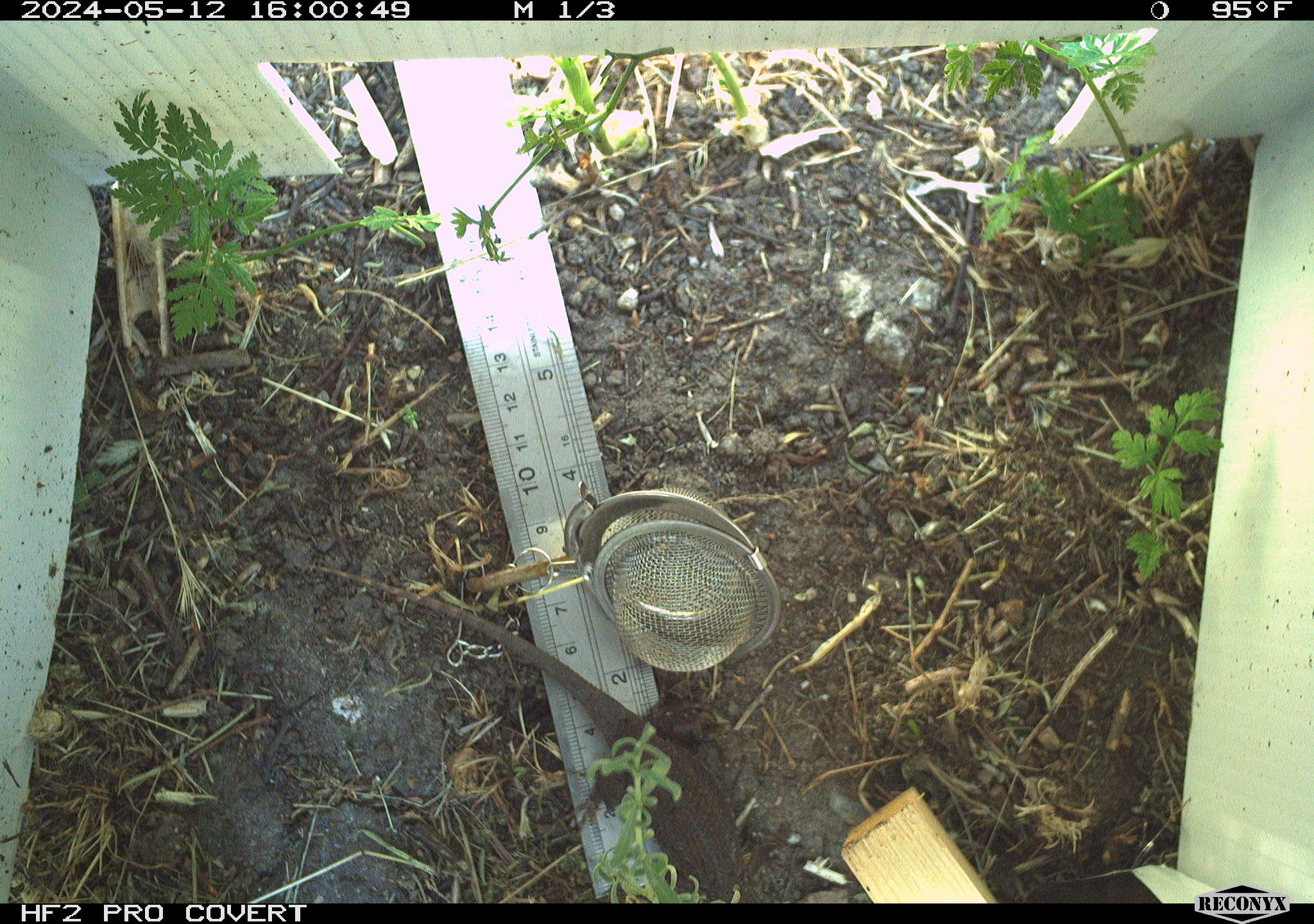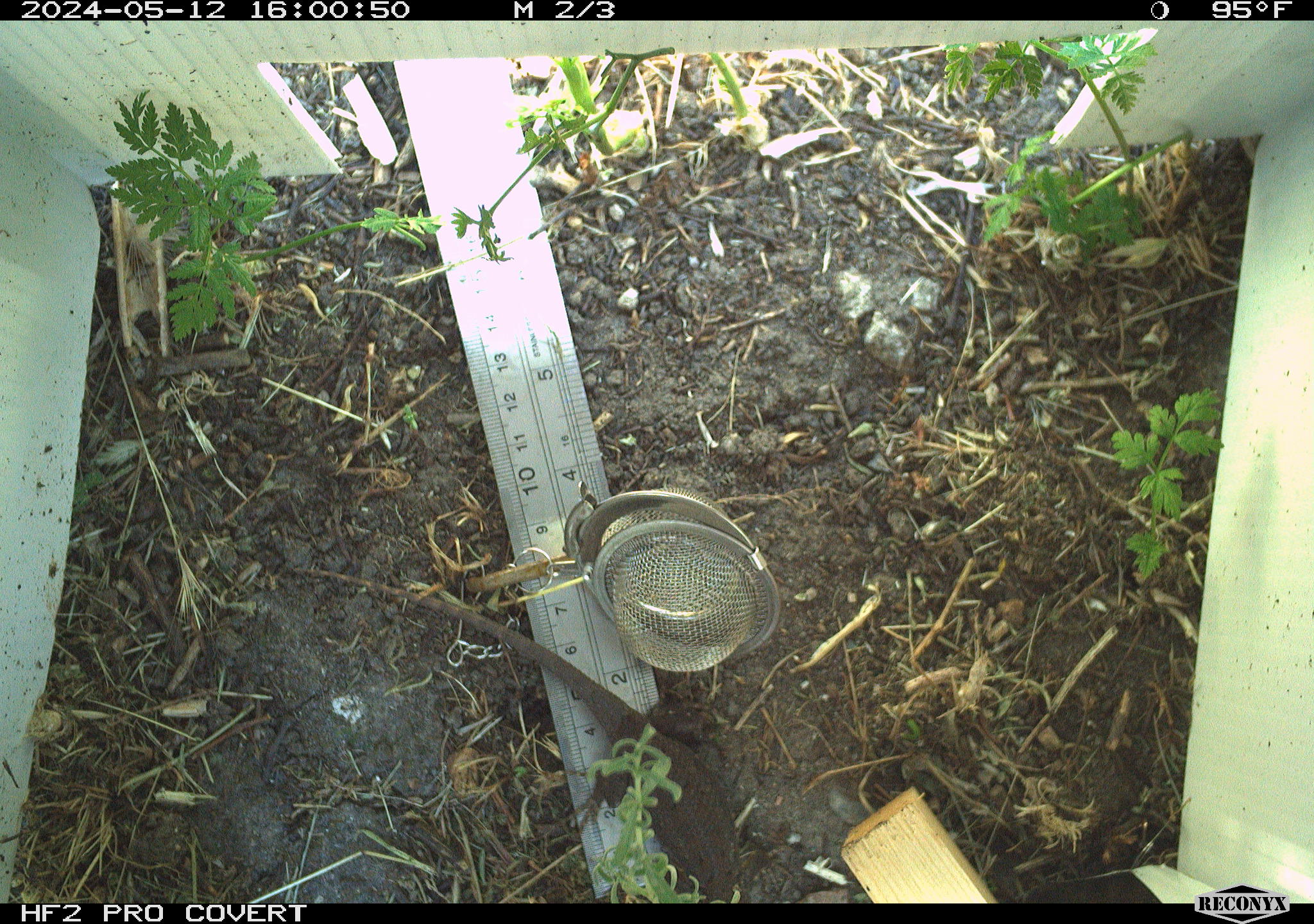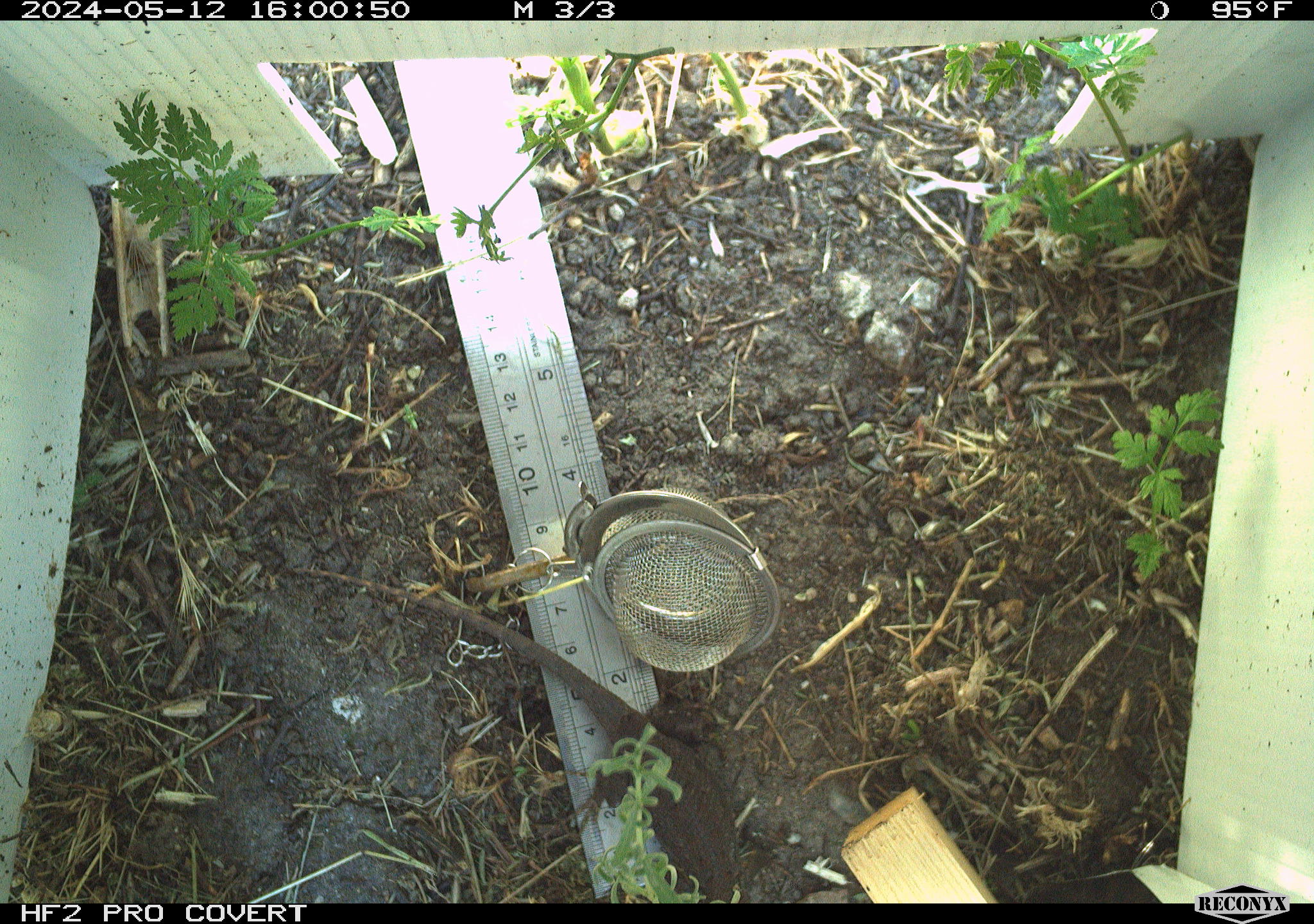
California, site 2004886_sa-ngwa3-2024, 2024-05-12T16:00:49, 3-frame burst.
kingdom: Animalia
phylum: Chordata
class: Reptilia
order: Squamata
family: Phrynosomatidae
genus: Sceloporus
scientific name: Sceloporus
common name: spiny lizards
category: sceloporus species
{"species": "sceloporus species (spiny lizards) (Sceloporus)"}